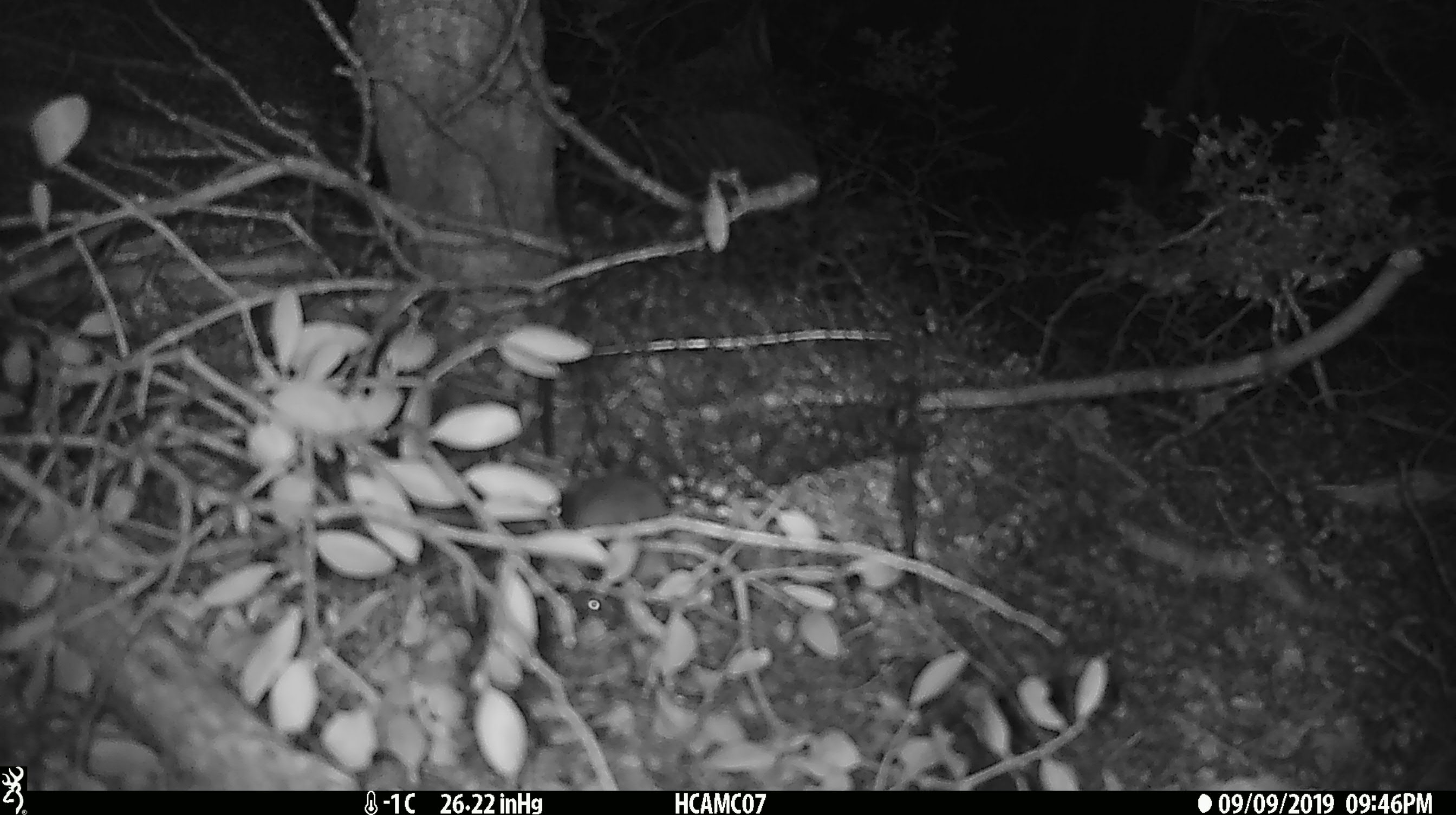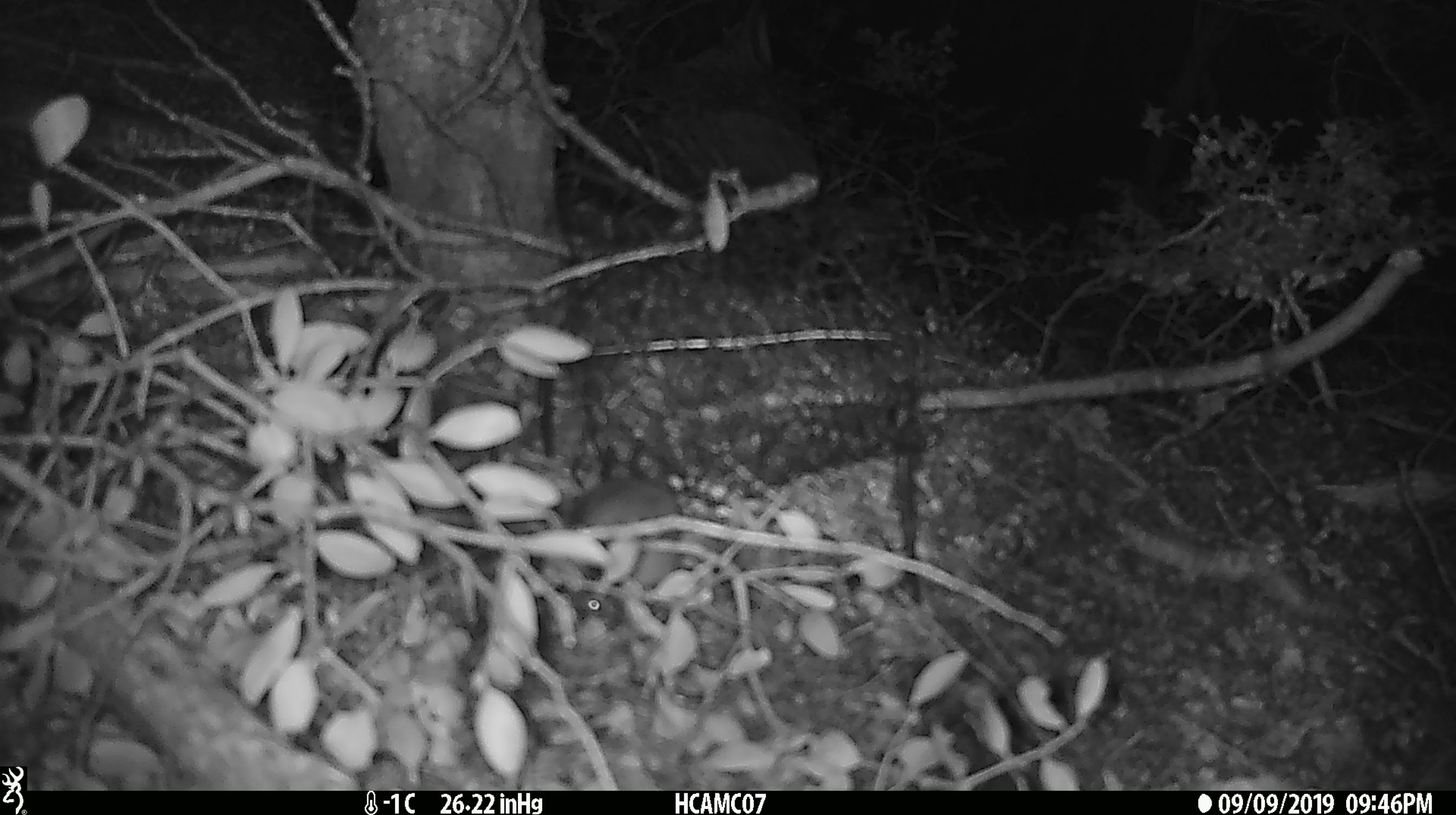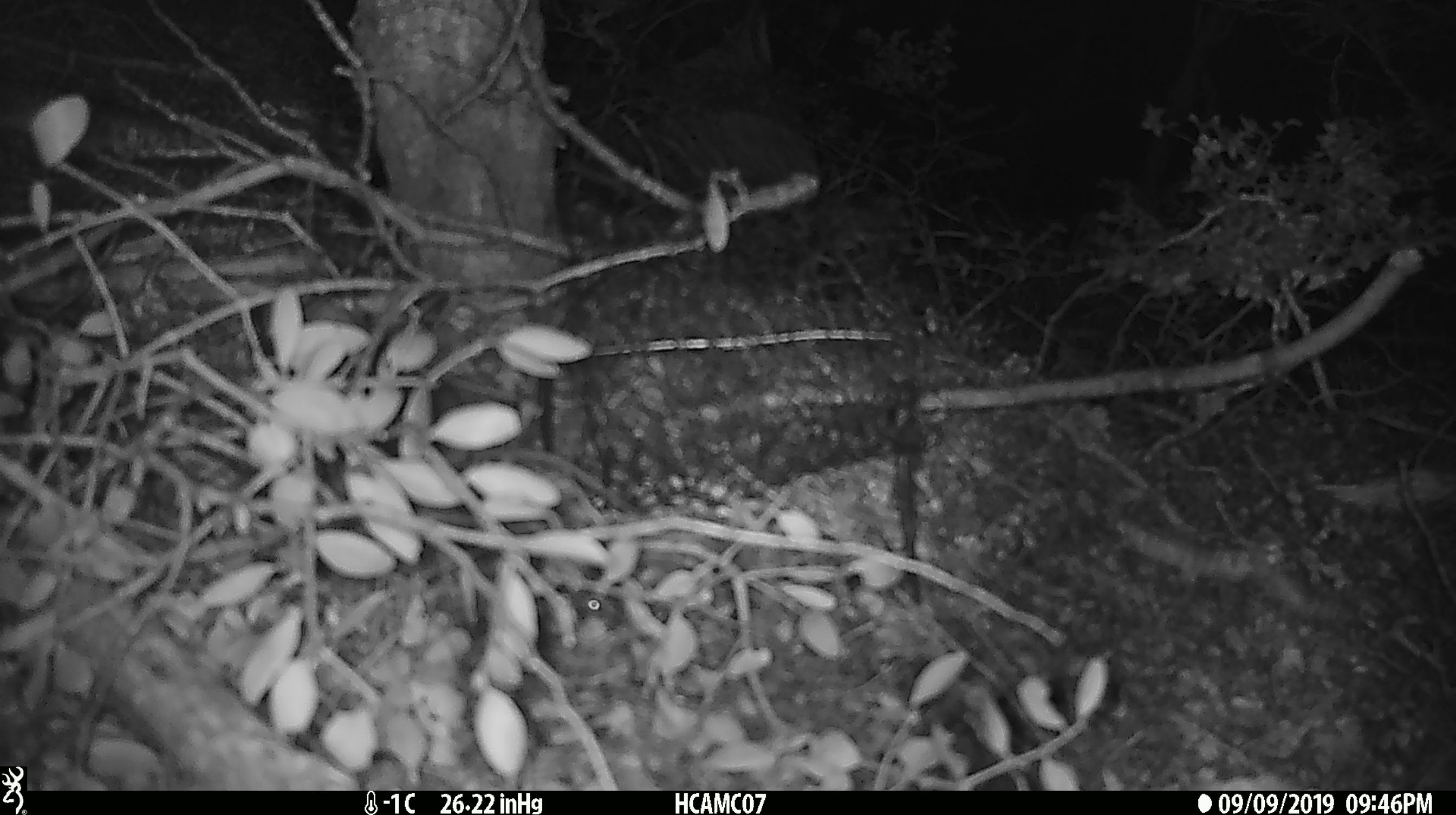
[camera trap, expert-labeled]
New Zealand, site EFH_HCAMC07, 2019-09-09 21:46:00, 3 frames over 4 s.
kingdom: Animalia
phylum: Chordata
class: Mammalia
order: Rodentia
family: Muridae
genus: Mus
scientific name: Mus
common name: mouse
Mouse (Mus).